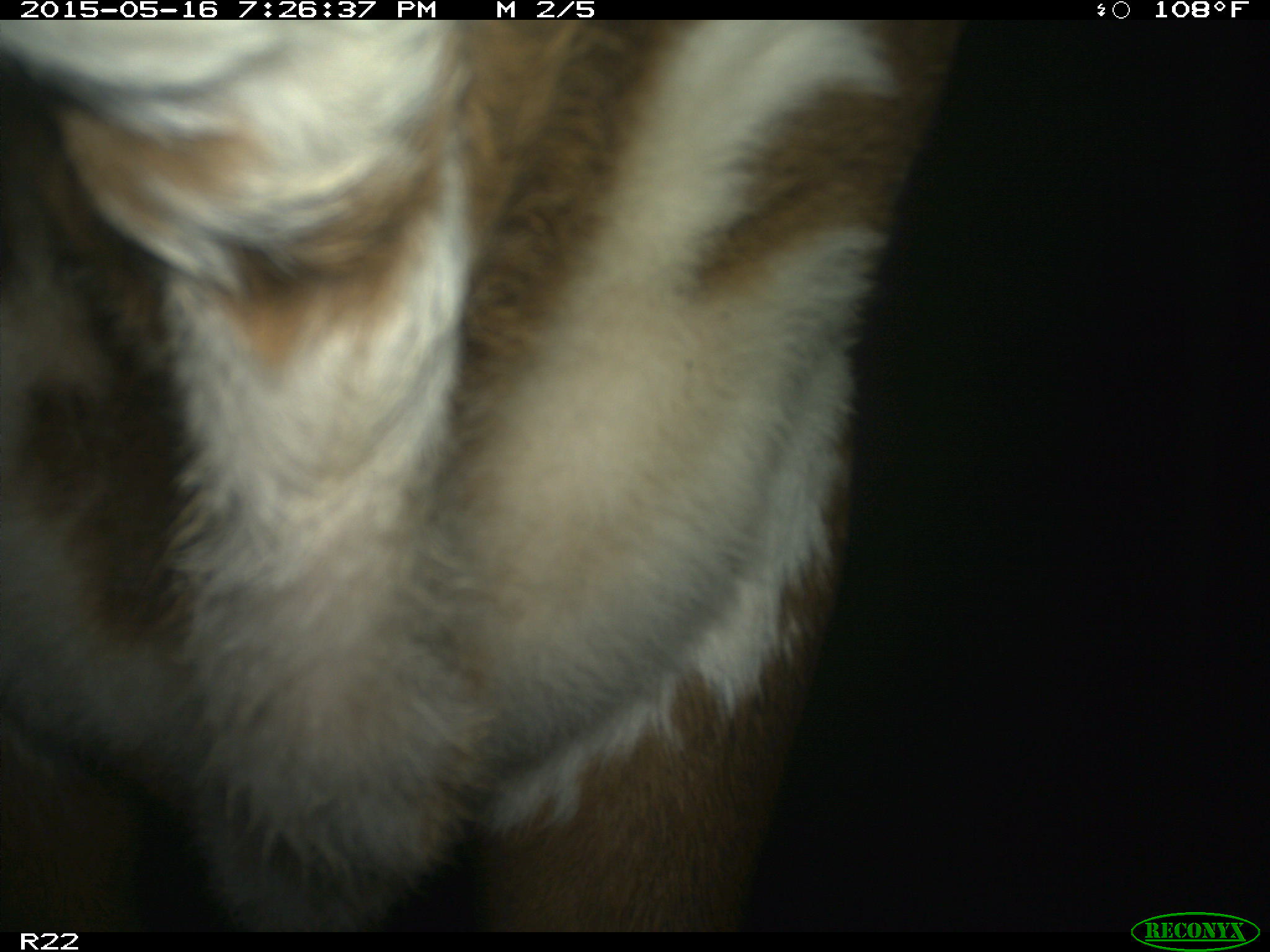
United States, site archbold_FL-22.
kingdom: Animalia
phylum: Chordata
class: Mammalia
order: Artiodactyla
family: Bovidae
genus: Bos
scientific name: Bos taurus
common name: domestic cow